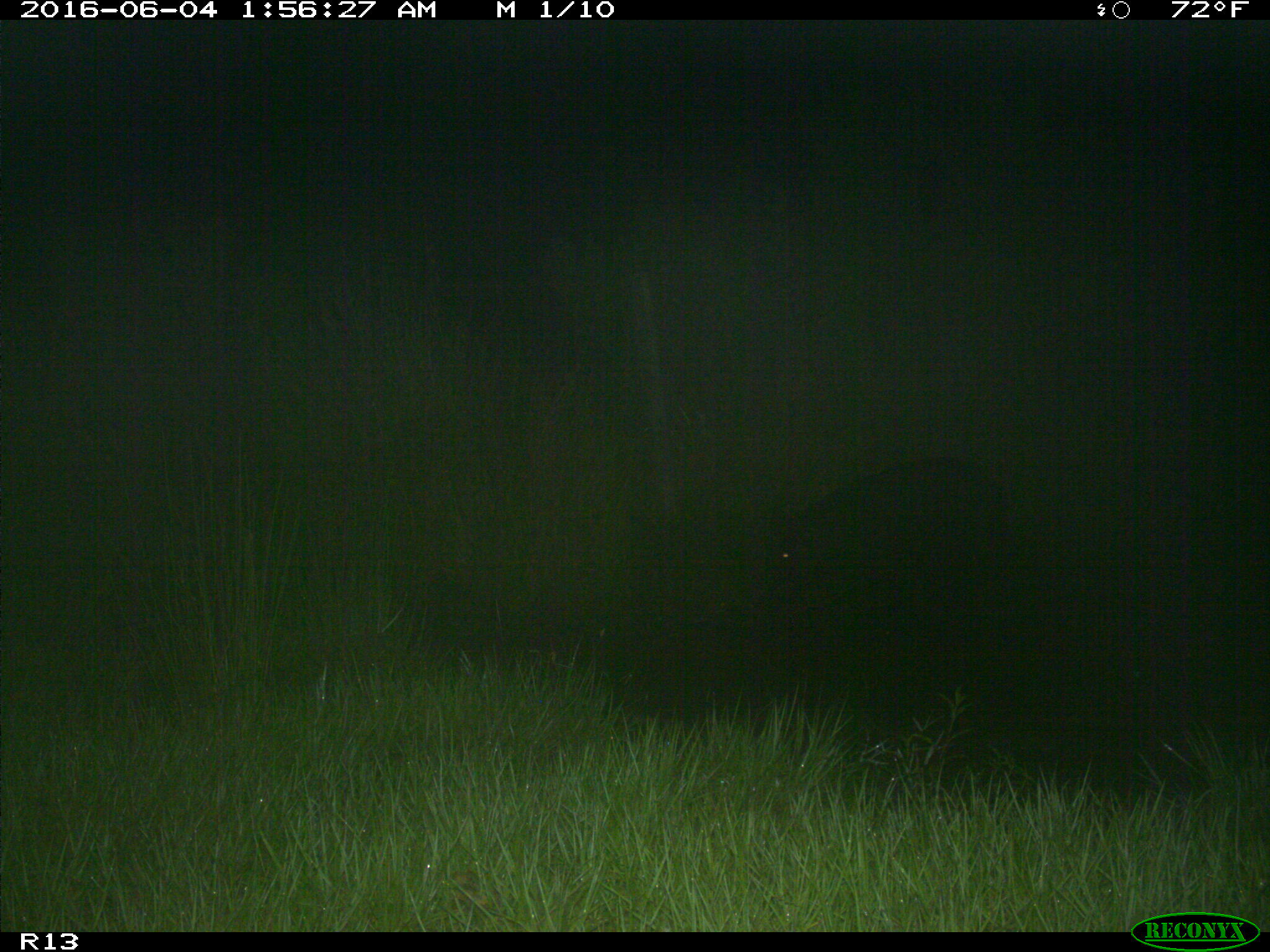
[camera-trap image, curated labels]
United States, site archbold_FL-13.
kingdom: Animalia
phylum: Chordata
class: Mammalia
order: Artiodactyla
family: Suidae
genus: Sus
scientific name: Sus scrofa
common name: wild boar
Sus scrofa (wild boar).